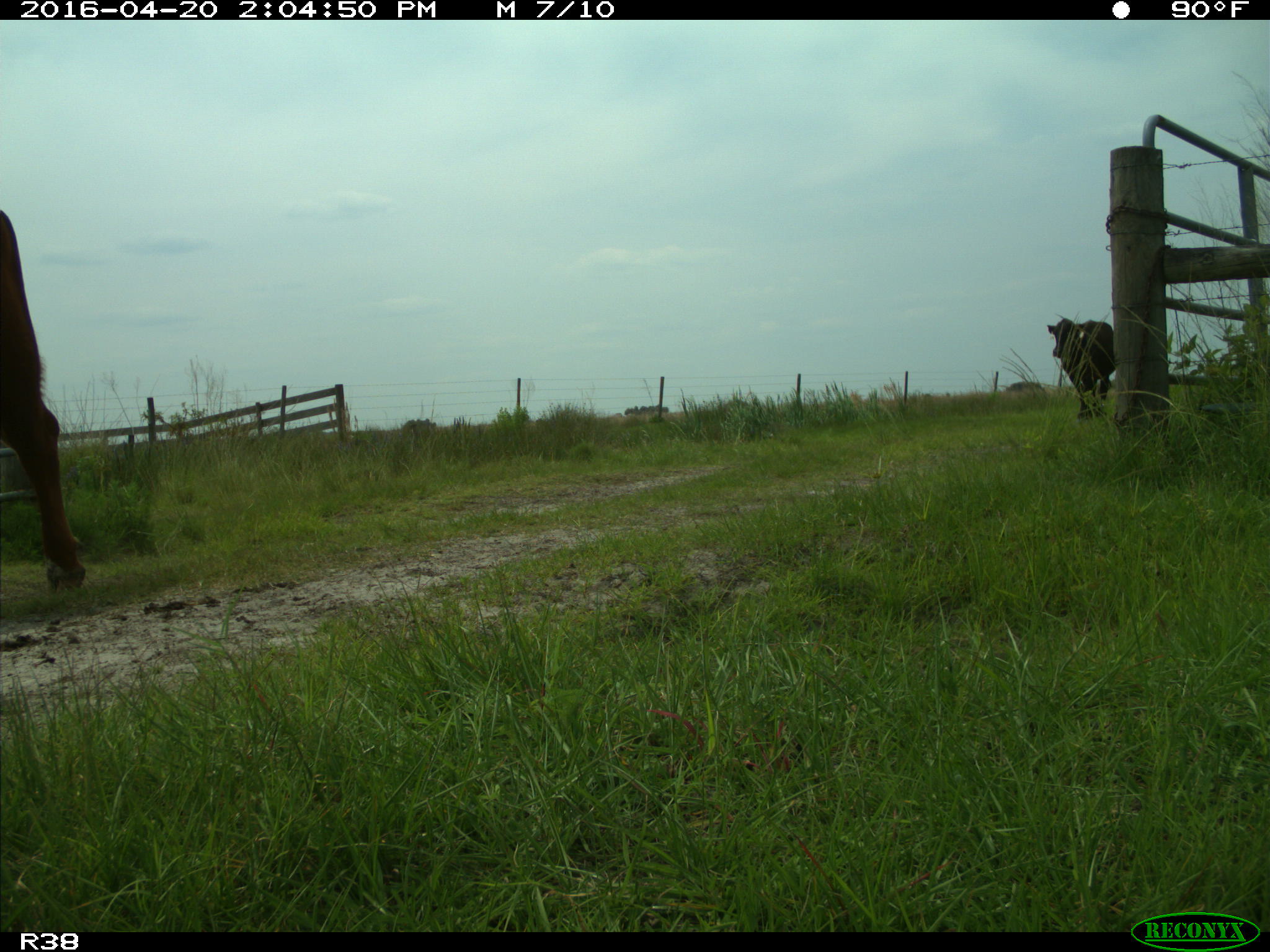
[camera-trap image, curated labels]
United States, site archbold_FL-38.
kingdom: Animalia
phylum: Chordata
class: Mammalia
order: Artiodactyla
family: Bovidae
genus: Bos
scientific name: Bos taurus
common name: domestic cow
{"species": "Bos taurus (domestic cow)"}